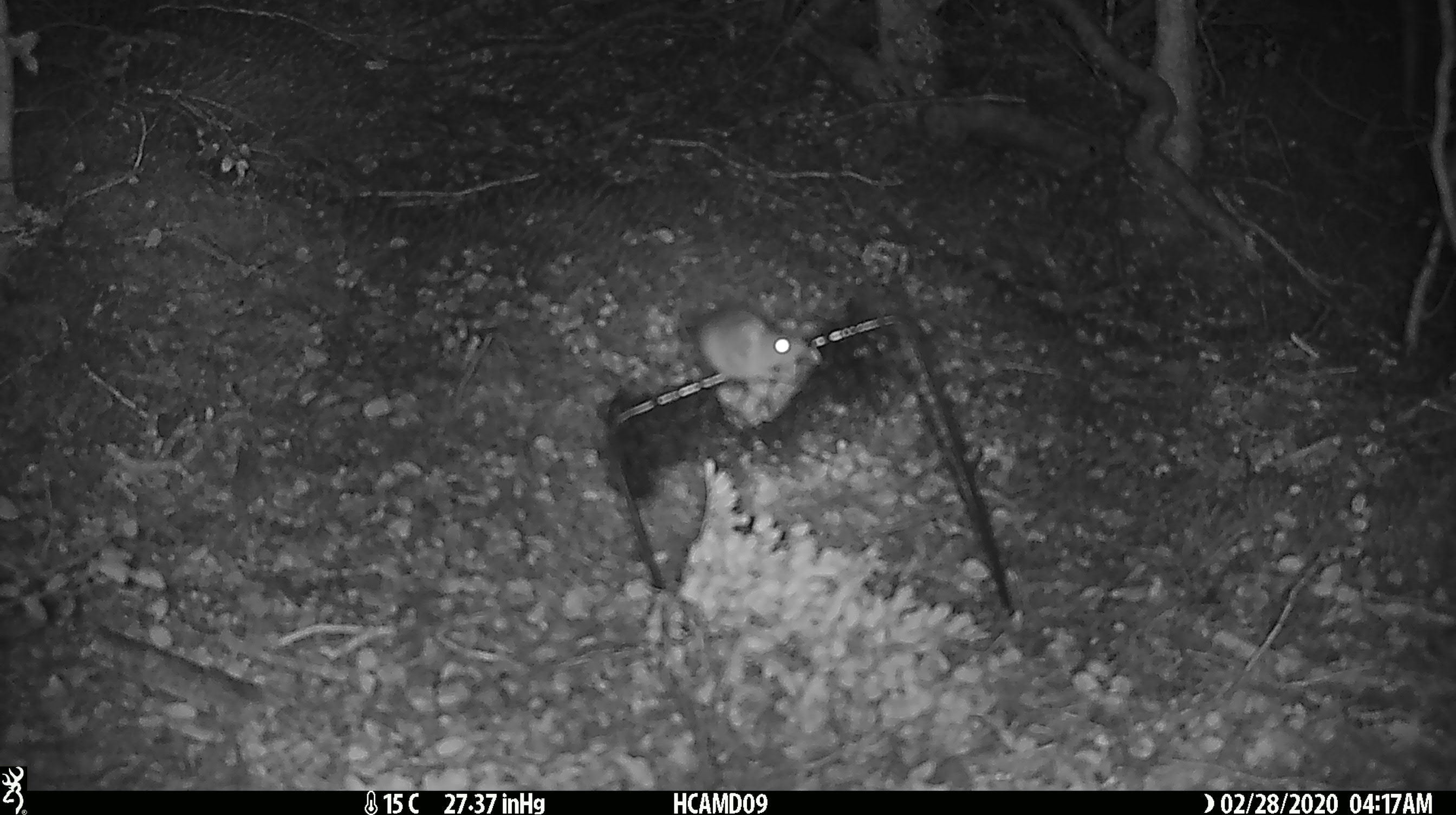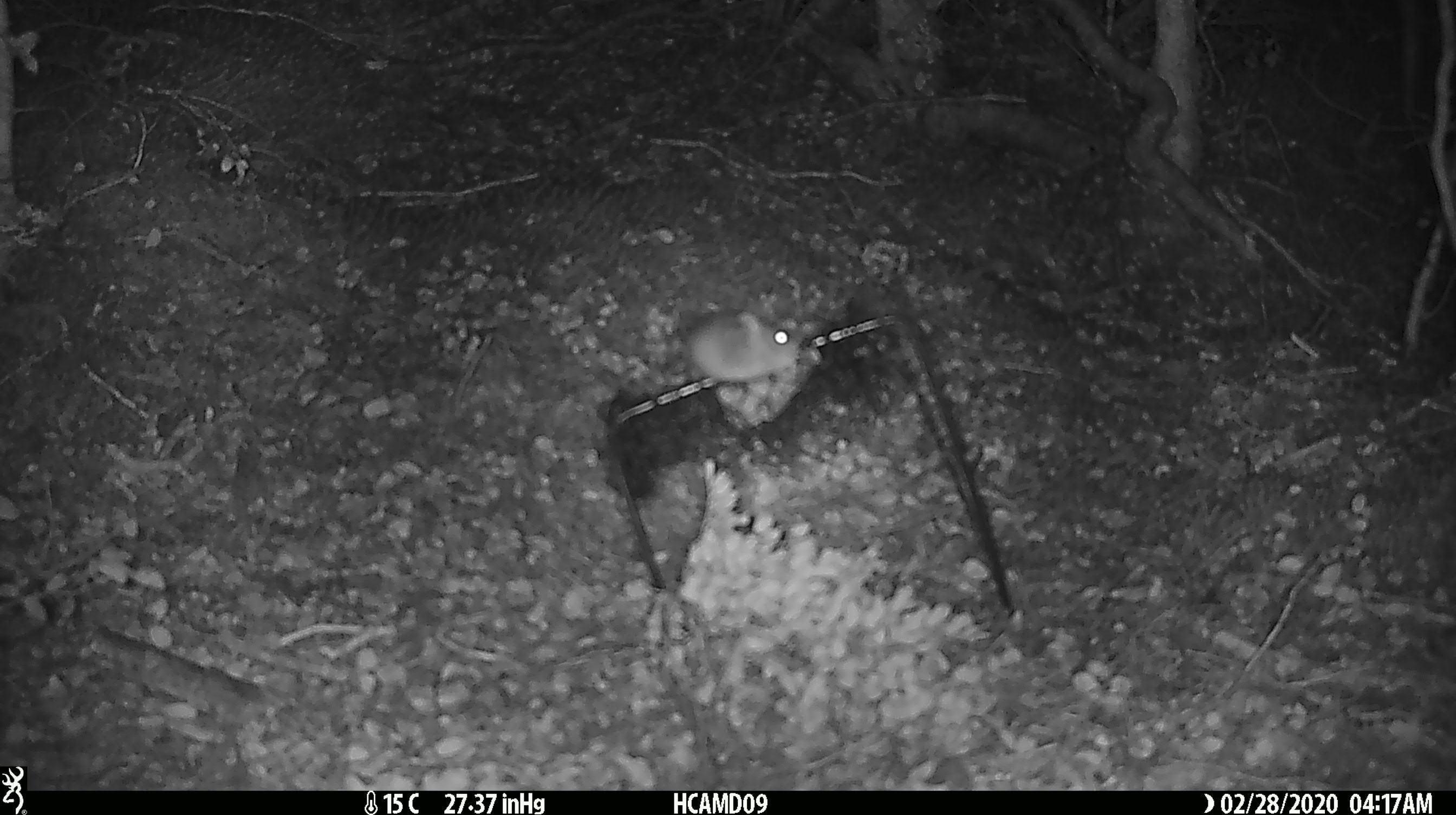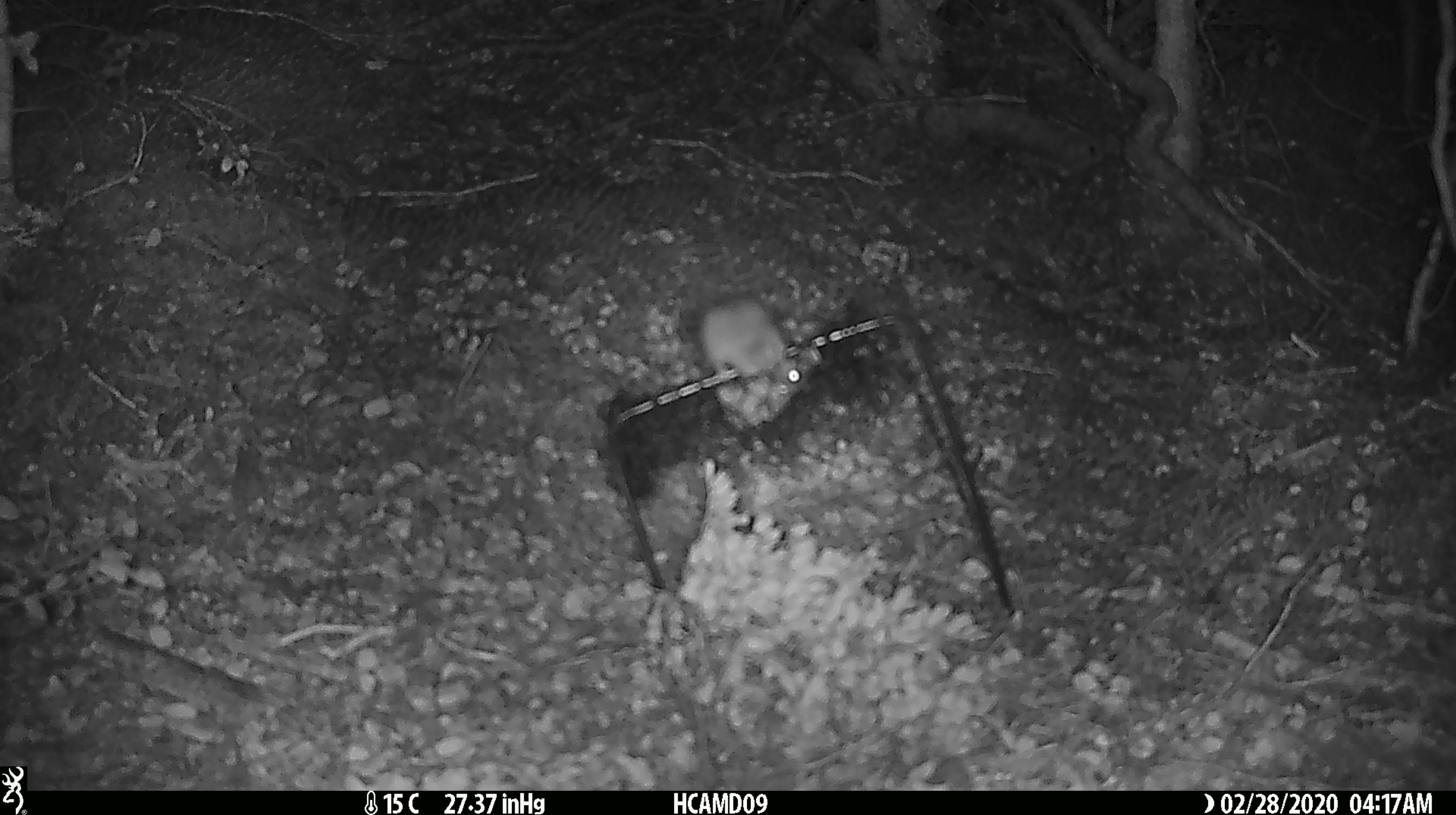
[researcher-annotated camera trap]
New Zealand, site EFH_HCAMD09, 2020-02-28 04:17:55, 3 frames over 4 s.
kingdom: Animalia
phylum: Chordata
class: Mammalia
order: Rodentia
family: Muridae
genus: Mus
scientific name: Mus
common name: mouse